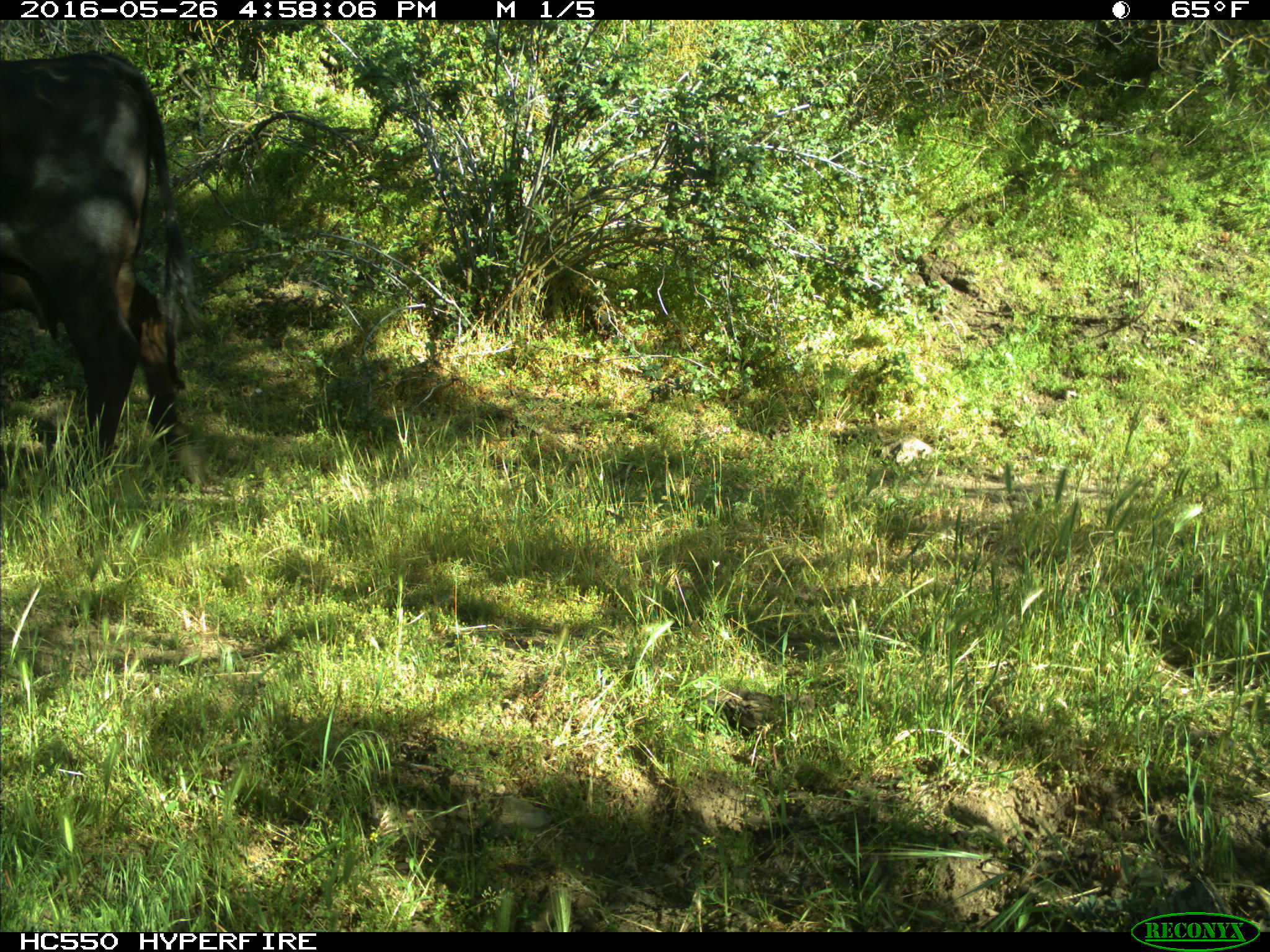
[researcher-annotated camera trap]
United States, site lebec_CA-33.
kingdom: Animalia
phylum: Chordata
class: Mammalia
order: Artiodactyla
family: Bovidae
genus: Bos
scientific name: Bos taurus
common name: domestic cow